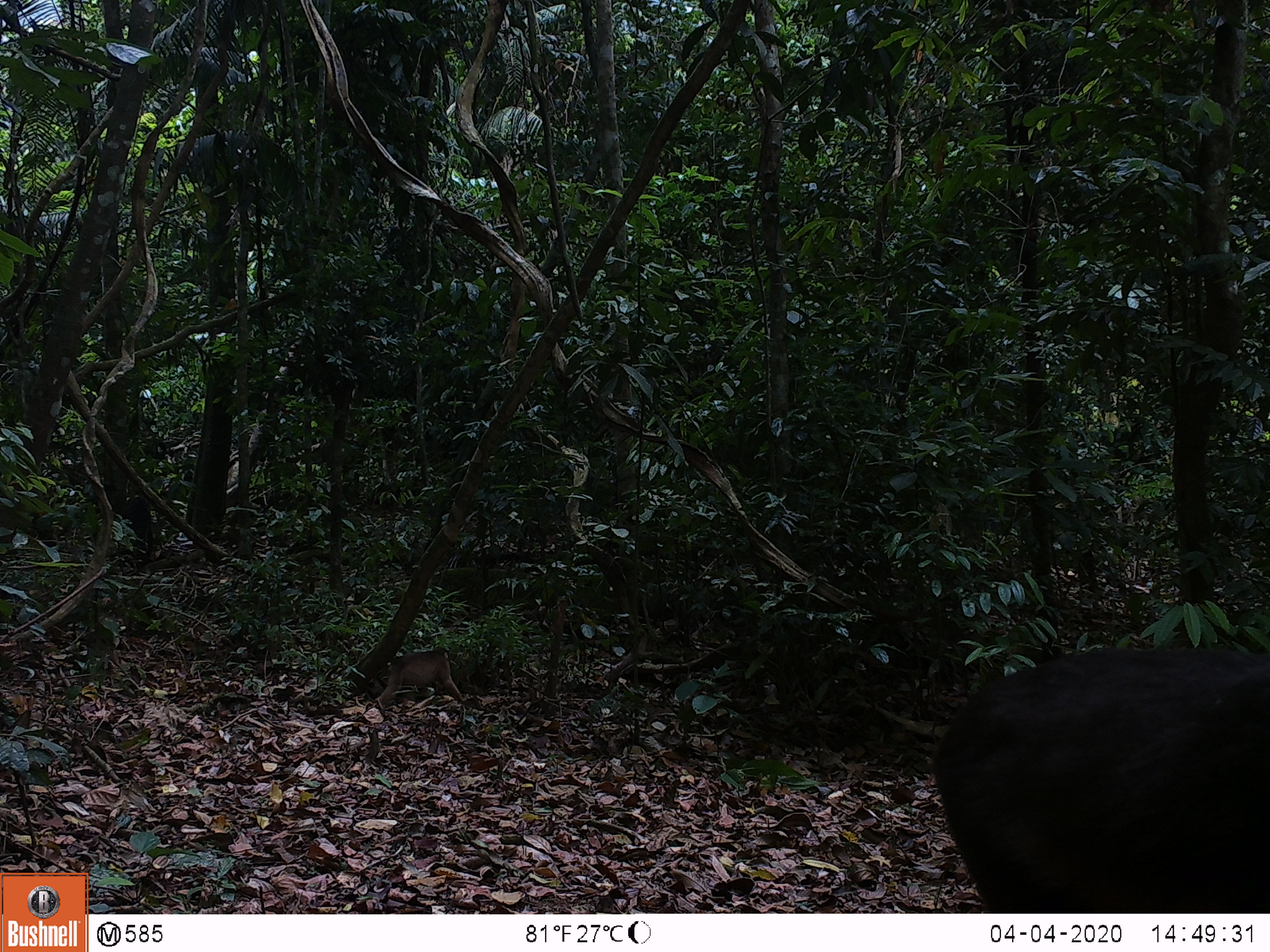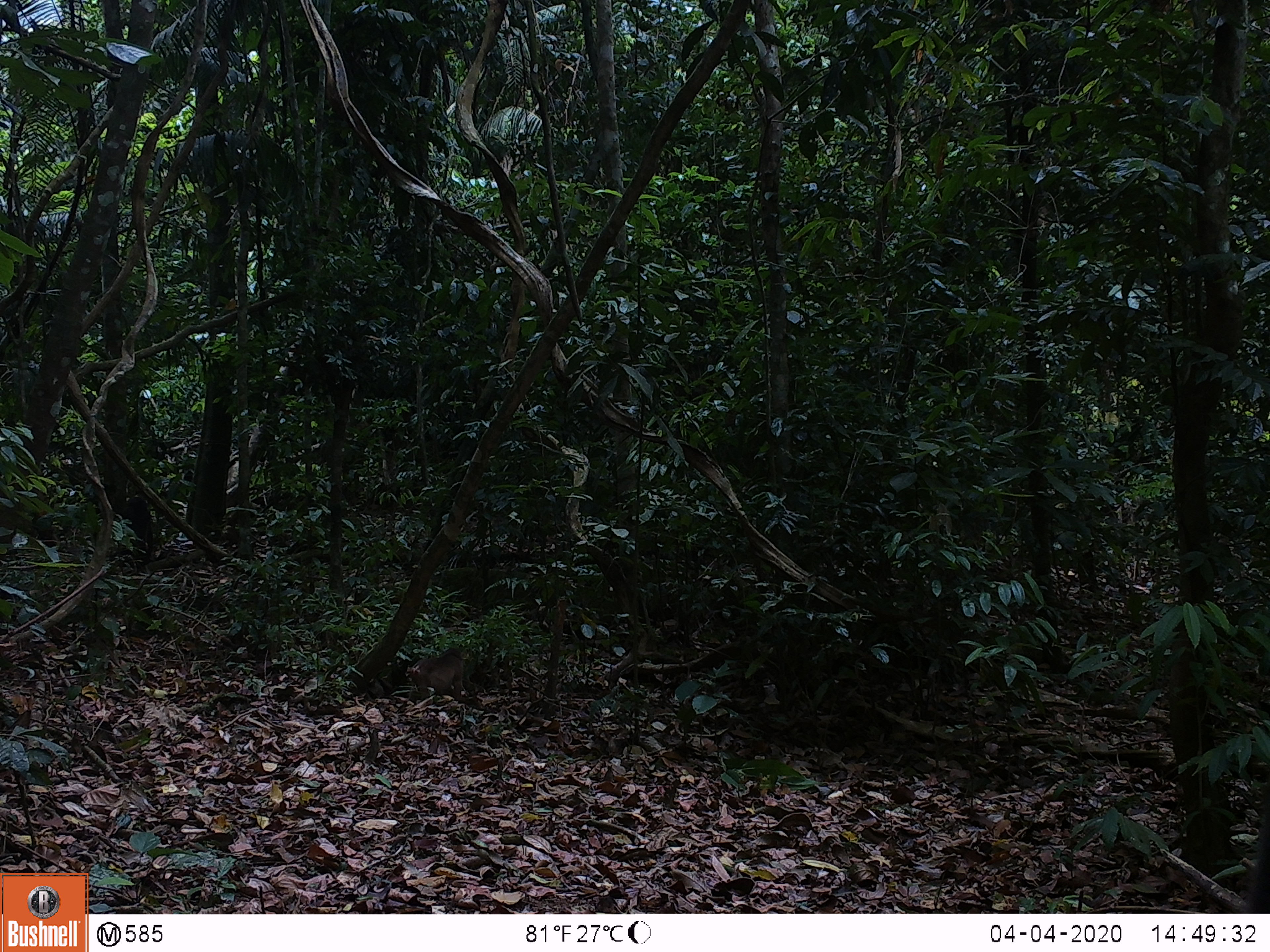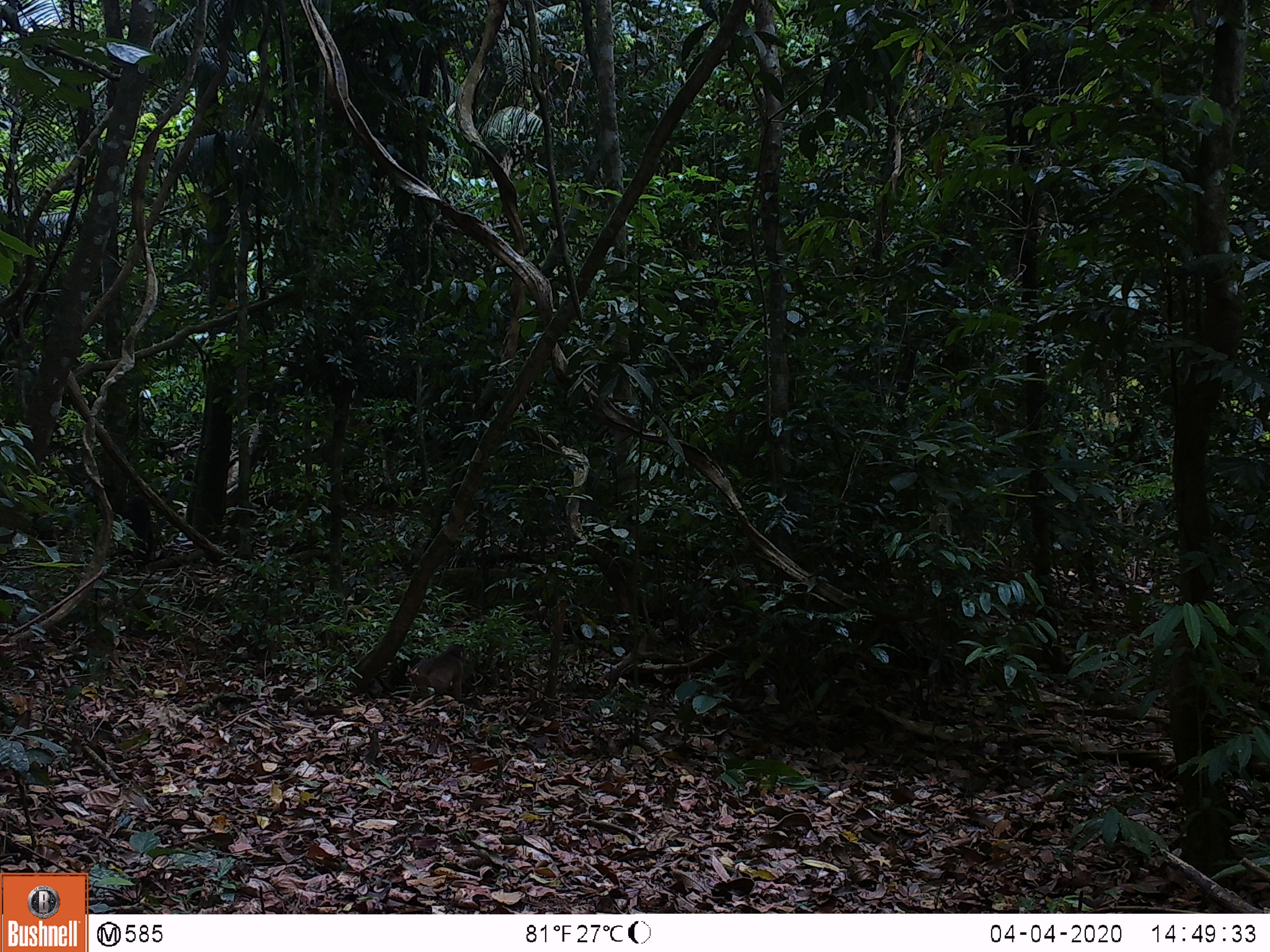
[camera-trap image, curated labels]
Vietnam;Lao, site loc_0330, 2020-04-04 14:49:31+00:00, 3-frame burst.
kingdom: Animalia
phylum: Chordata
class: Mammalia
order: Primates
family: Cercopithecidae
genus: Macaca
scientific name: Macaca arctoides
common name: stump-tailed macaque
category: stump tailed macaque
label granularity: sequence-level